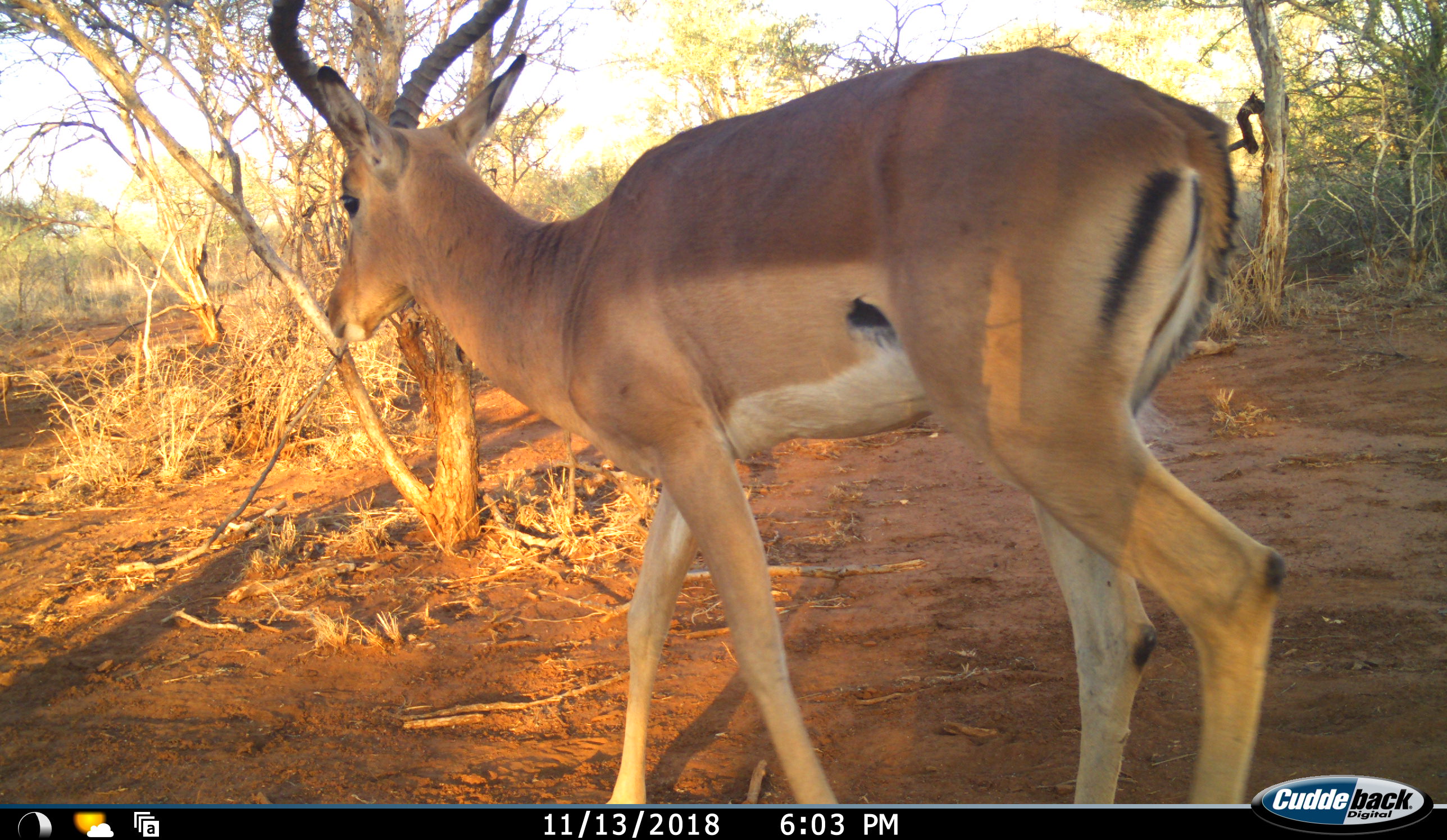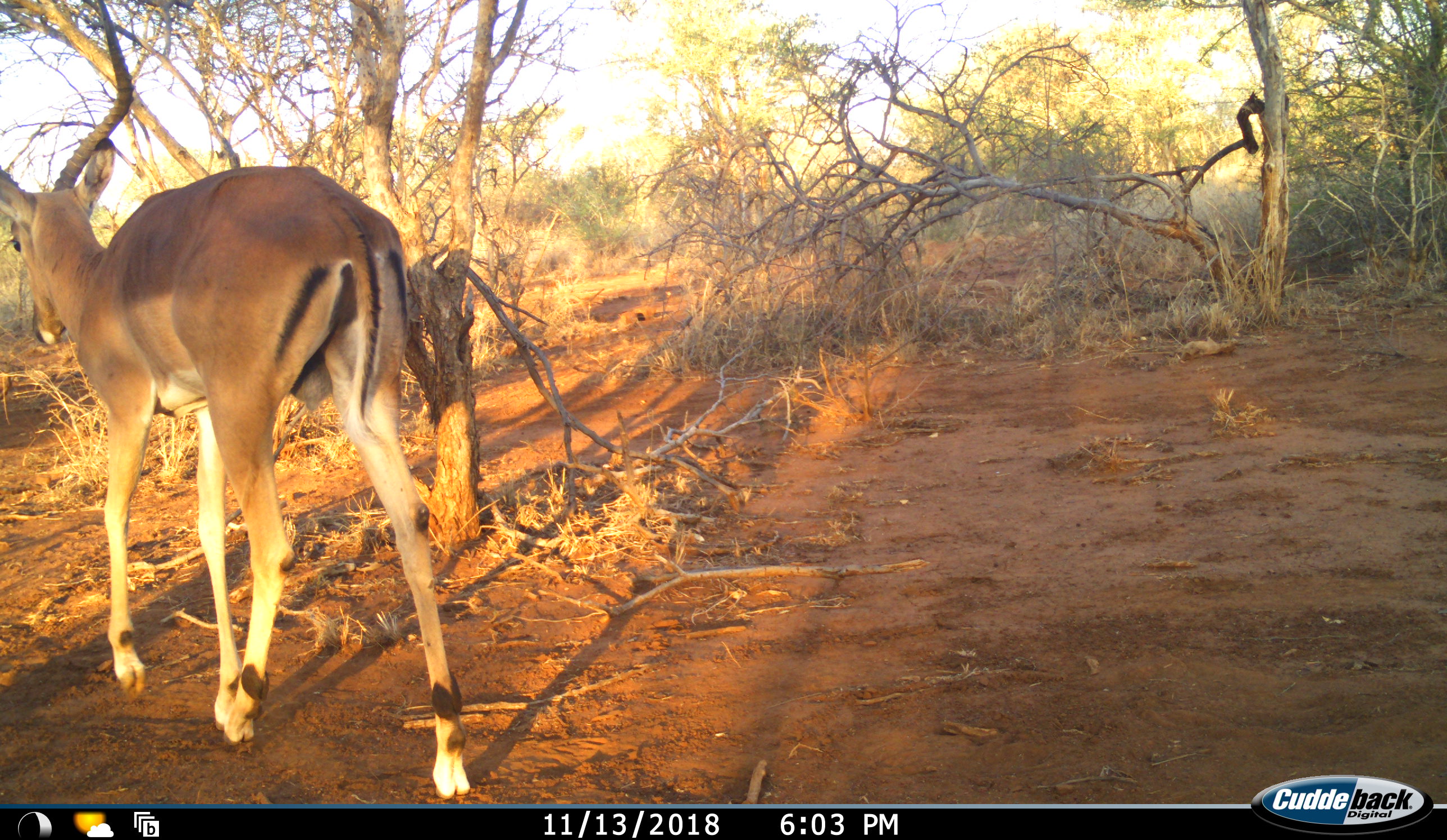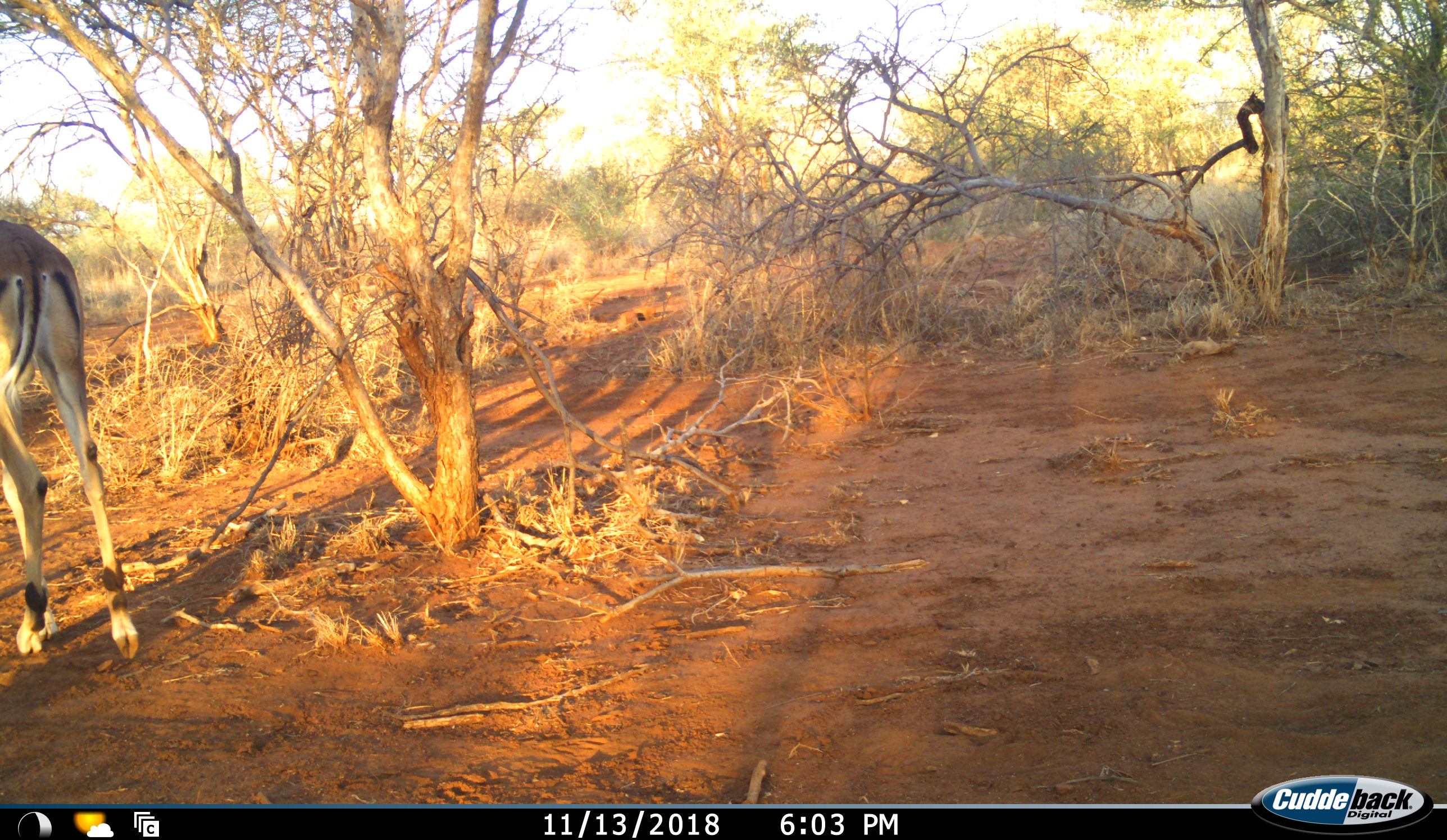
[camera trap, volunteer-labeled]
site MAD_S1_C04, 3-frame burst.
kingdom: Animalia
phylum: Chordata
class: Mammalia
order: Artiodactyla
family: Bovidae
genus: Aepyceros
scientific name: Aepyceros melampus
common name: impala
Impala (Aepyceros melampus), count 1. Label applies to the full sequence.